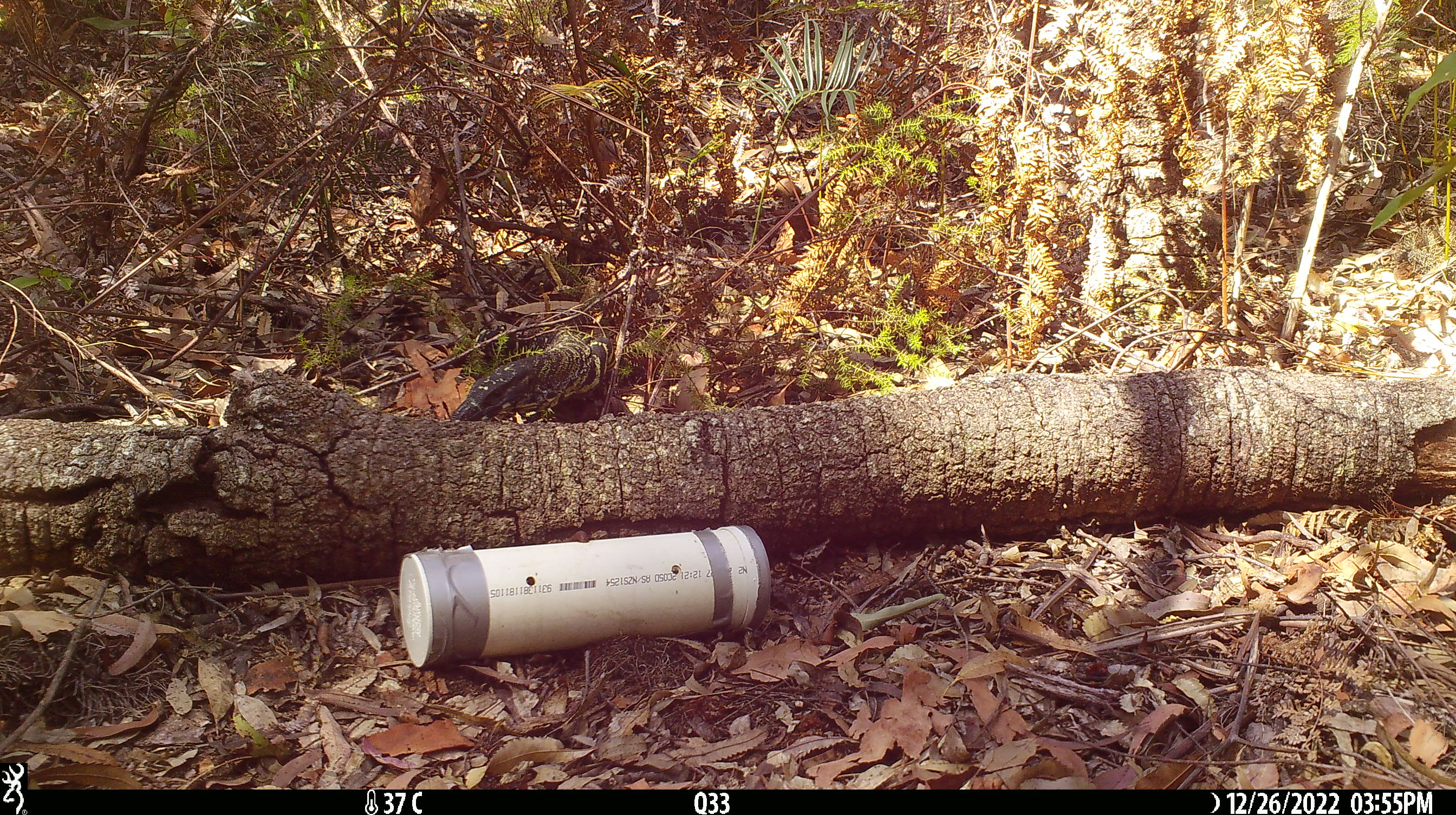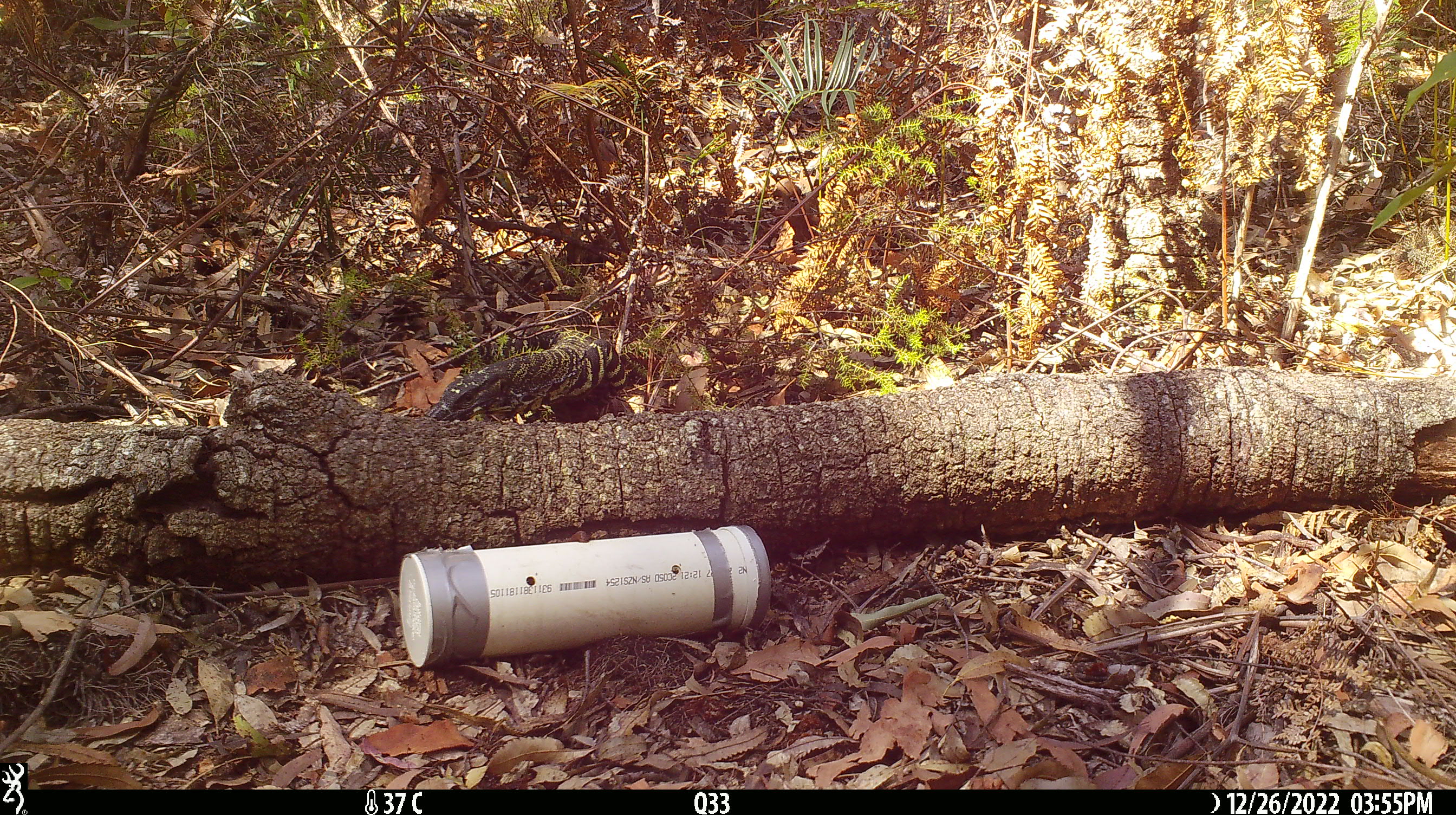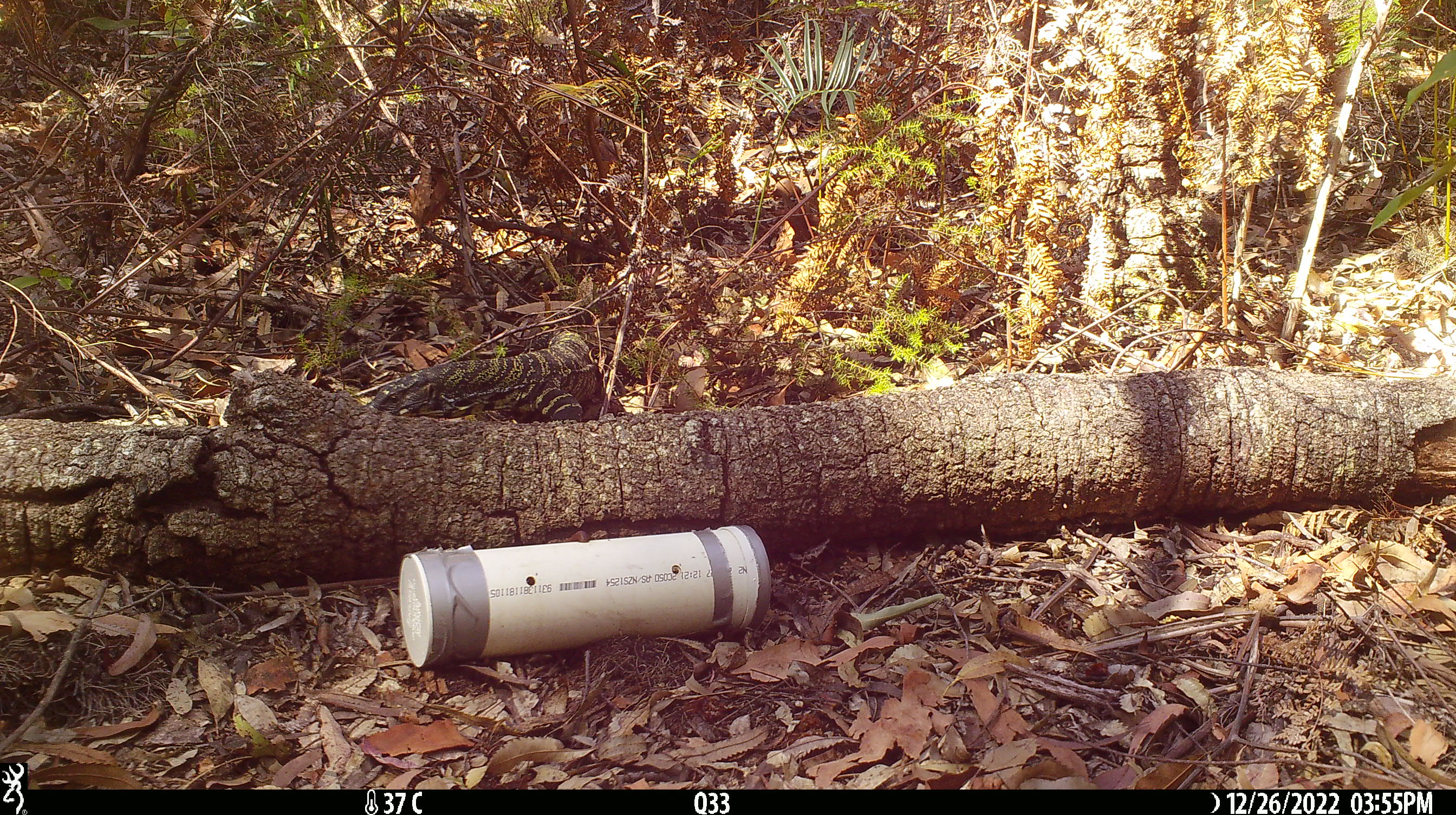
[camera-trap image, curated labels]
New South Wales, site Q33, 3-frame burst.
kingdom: Animalia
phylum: Chordata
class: Reptilia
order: Squamata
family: Varanidae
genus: Varanus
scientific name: Varanus varius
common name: lace monitor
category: goanna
Goanna (lace monitor) (Varanus varius).